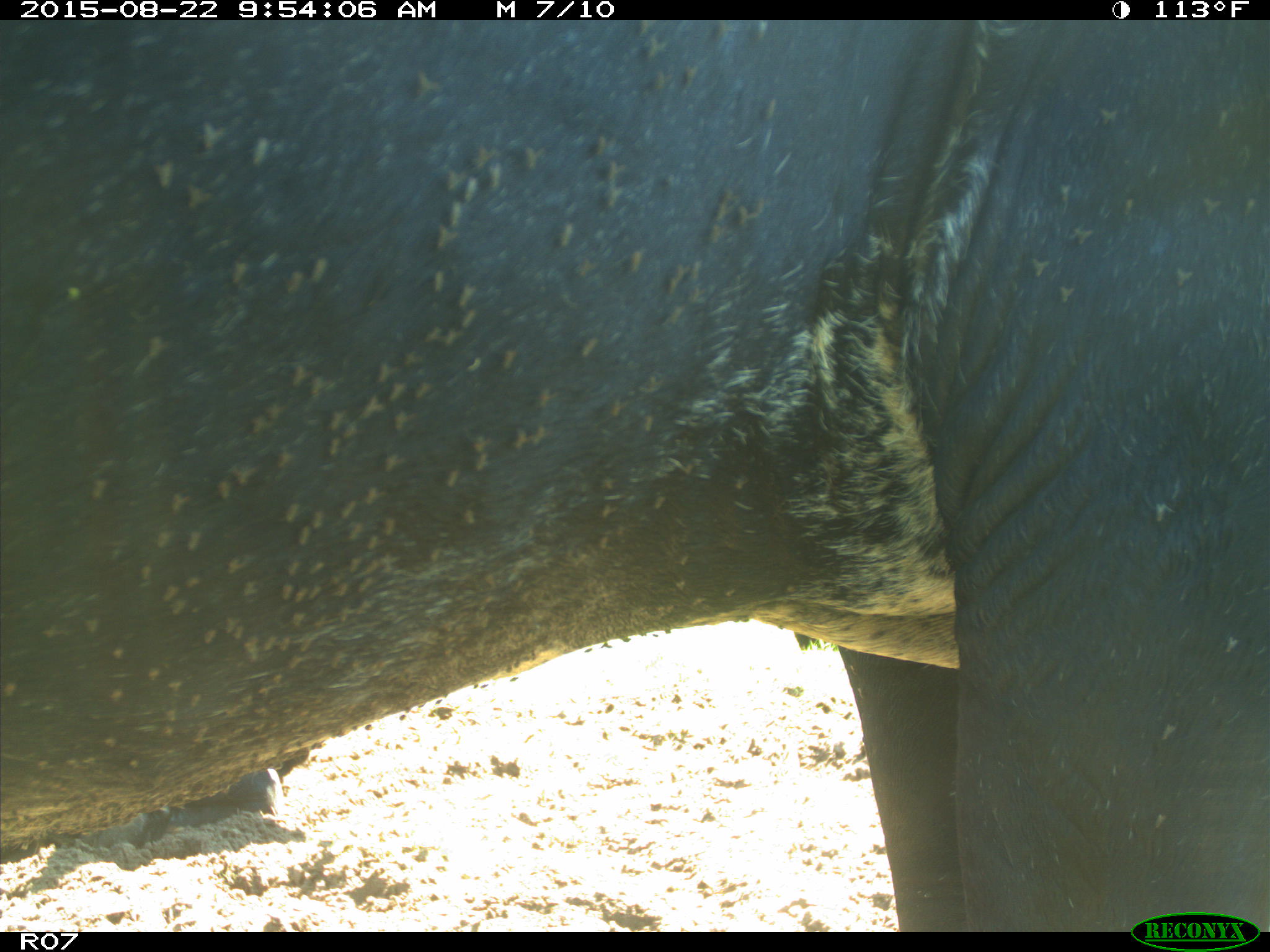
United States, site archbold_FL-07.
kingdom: Animalia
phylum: Chordata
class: Mammalia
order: Artiodactyla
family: Bovidae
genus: Bos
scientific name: Bos taurus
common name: domestic cow